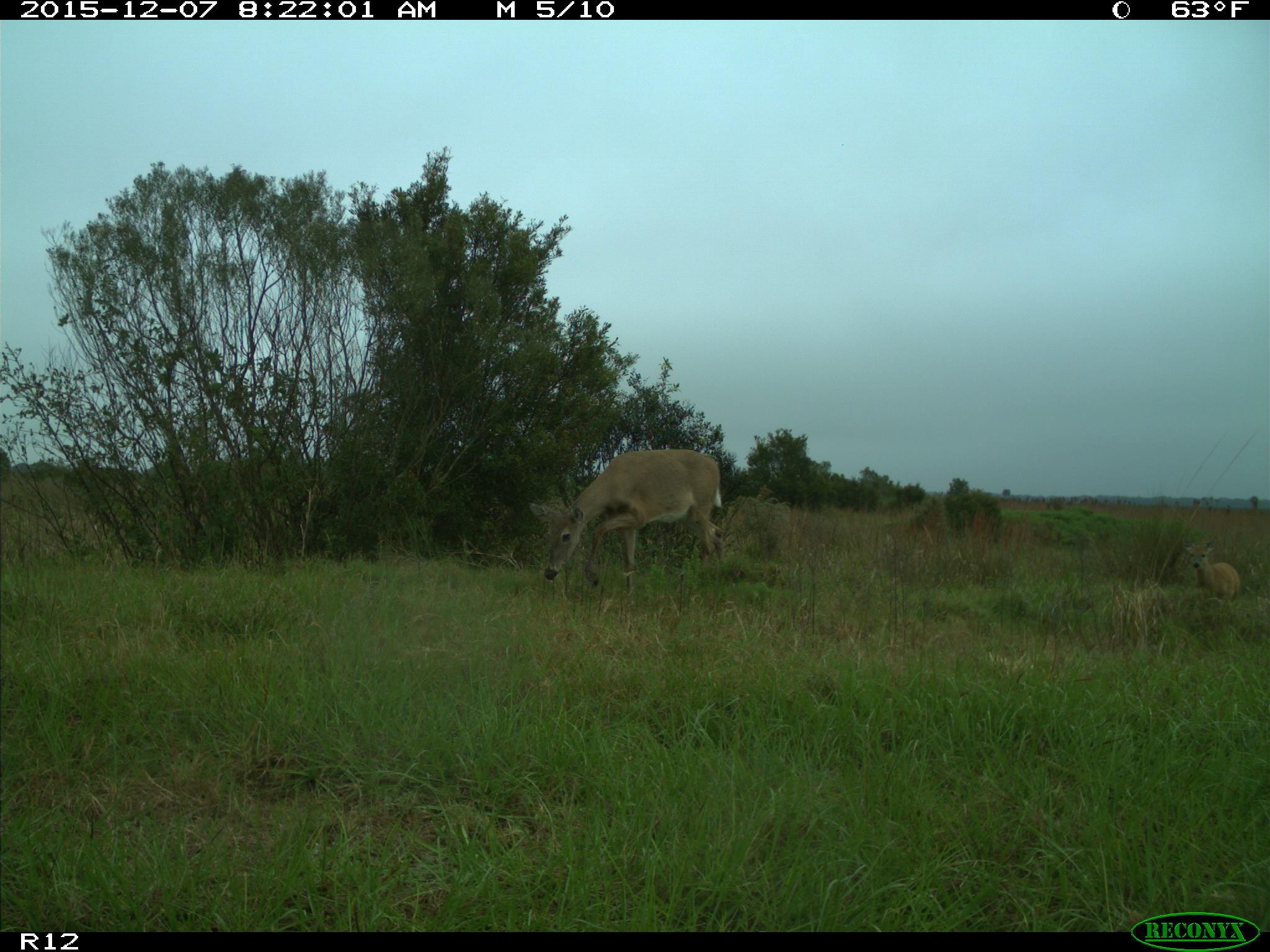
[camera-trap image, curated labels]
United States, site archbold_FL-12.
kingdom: Animalia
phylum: Chordata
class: Mammalia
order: Artiodactyla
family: Cervidae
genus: Odocoileus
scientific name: Odocoileus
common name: deer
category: unidentified deer